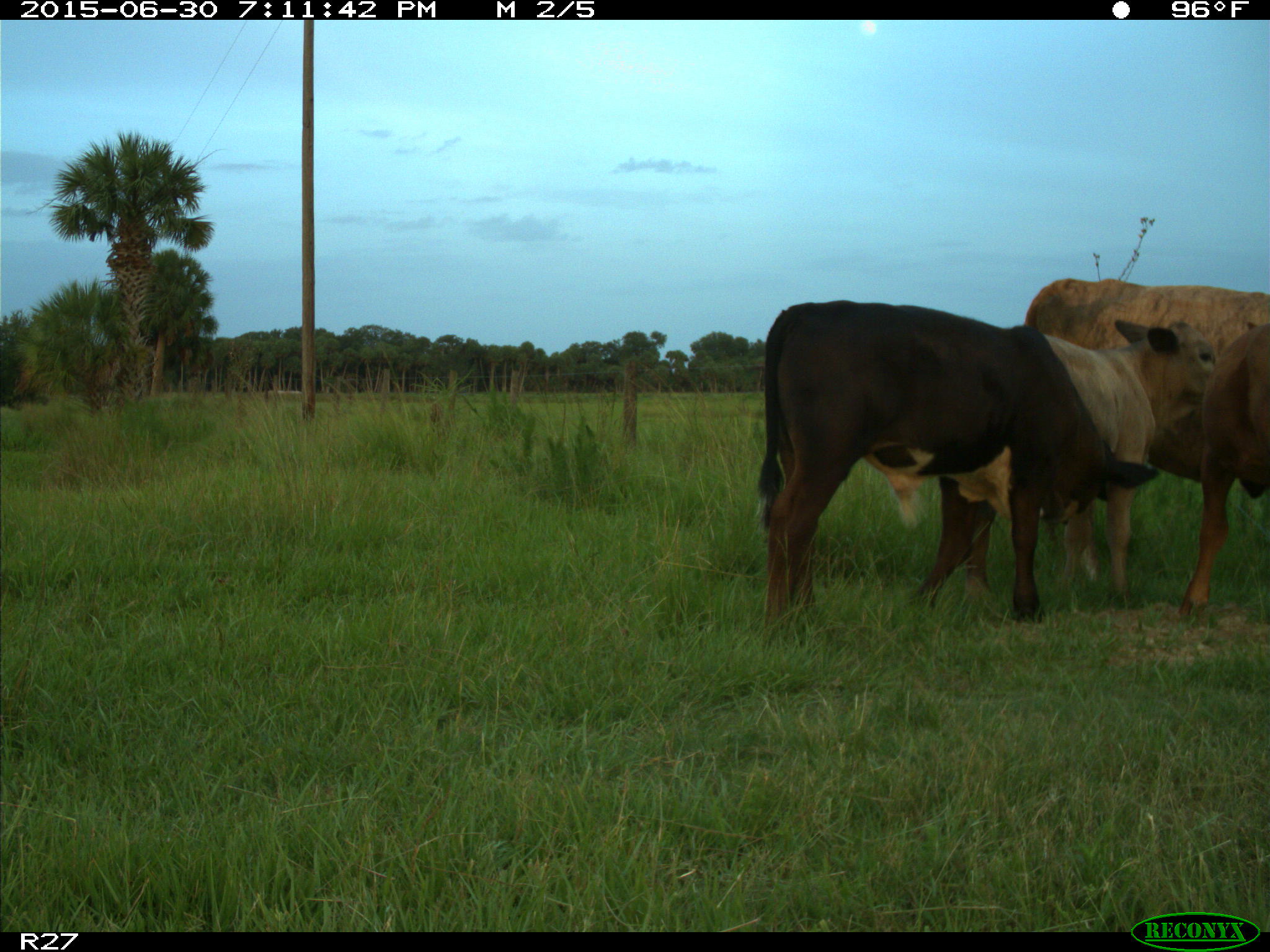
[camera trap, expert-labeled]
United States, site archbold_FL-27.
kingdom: Animalia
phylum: Chordata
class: Mammalia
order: Artiodactyla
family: Bovidae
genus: Bos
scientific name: Bos taurus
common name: domestic cow